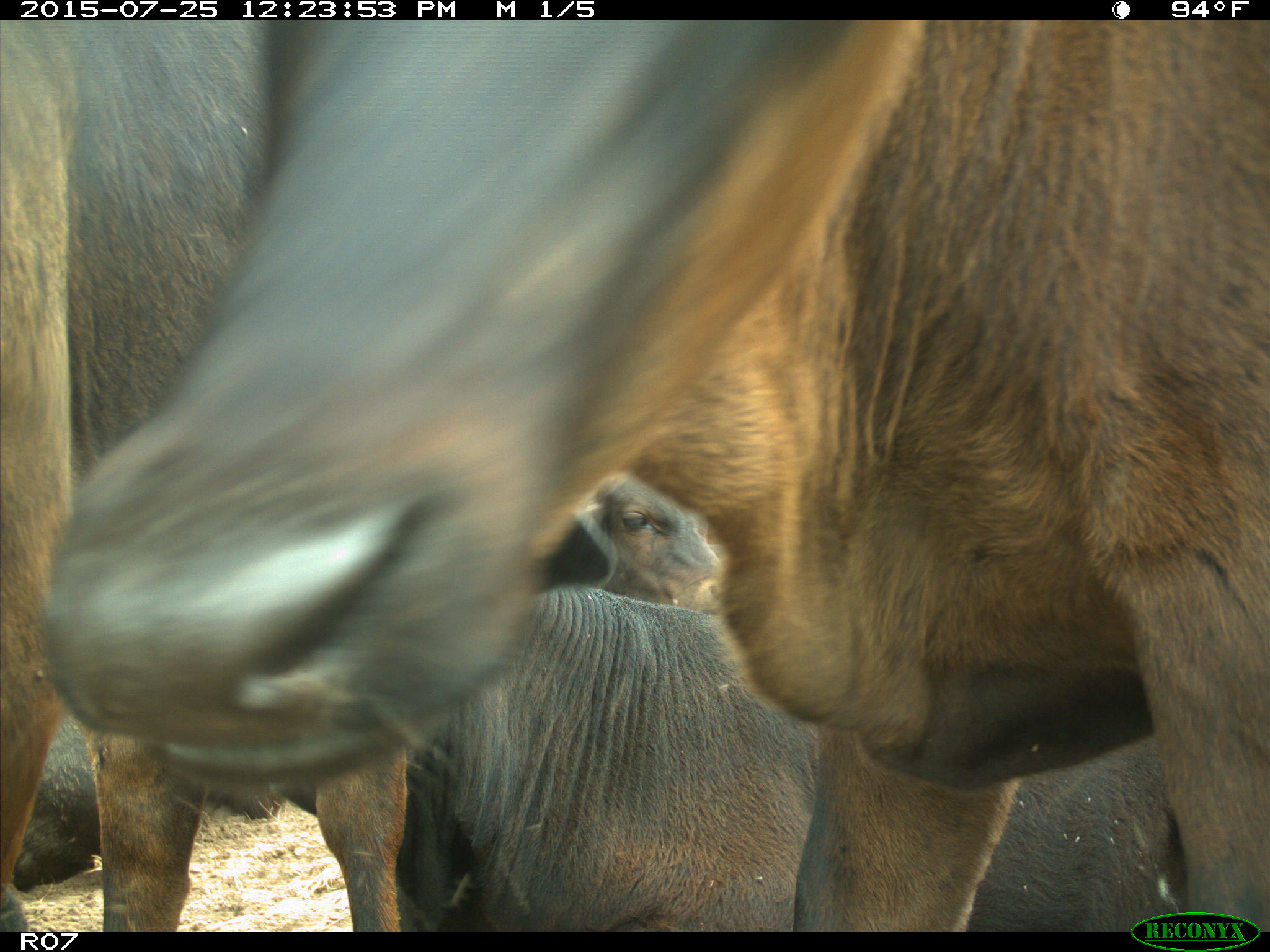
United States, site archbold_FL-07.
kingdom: Animalia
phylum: Chordata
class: Mammalia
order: Artiodactyla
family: Bovidae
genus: Bos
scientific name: Bos taurus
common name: domestic cow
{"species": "Bos taurus (domestic cow)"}